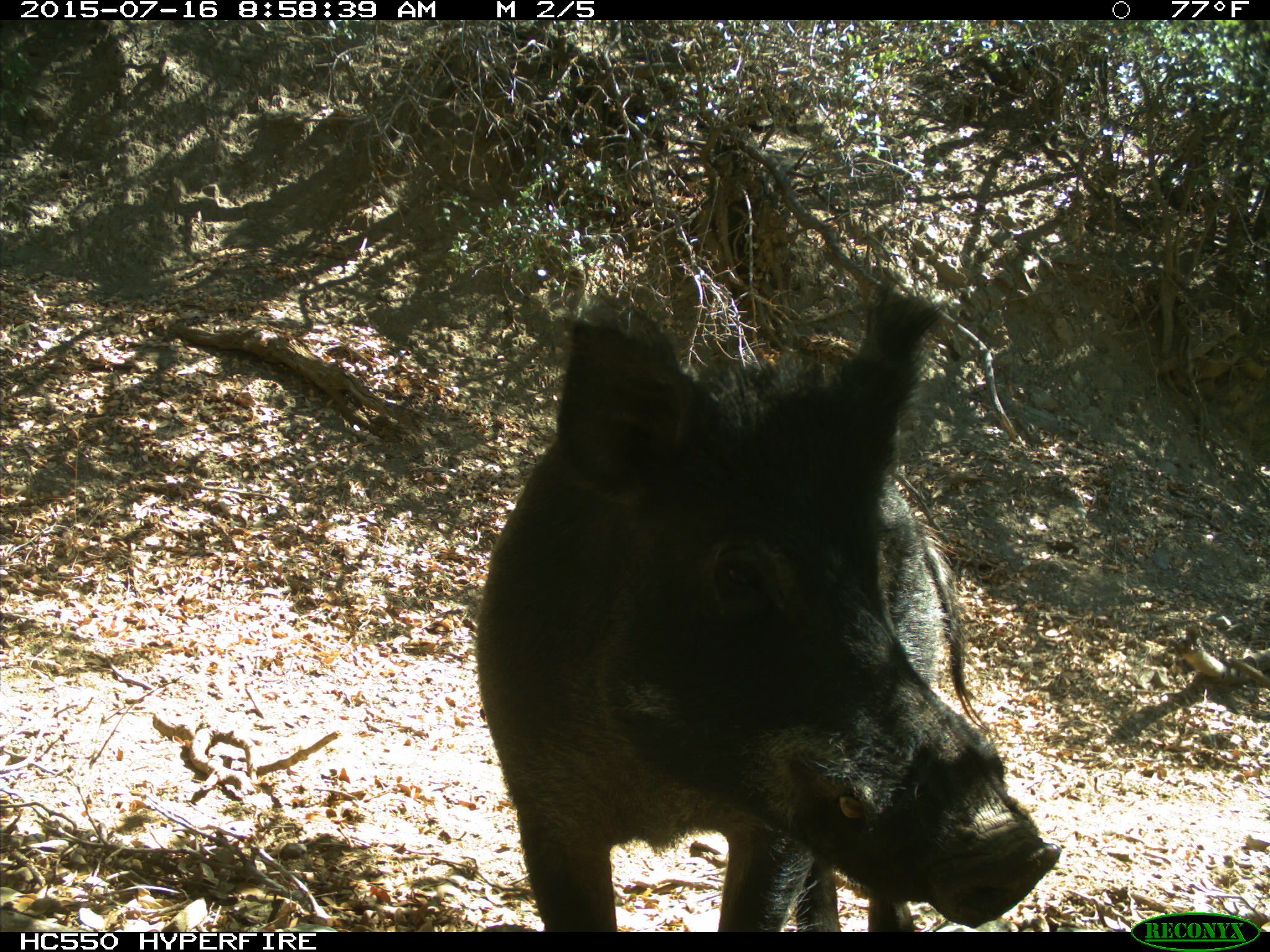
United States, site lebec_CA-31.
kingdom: Animalia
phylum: Chordata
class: Mammalia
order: Artiodactyla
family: Suidae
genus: Sus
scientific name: Sus scrofa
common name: wild boar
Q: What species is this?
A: Sus scrofa (wild boar).